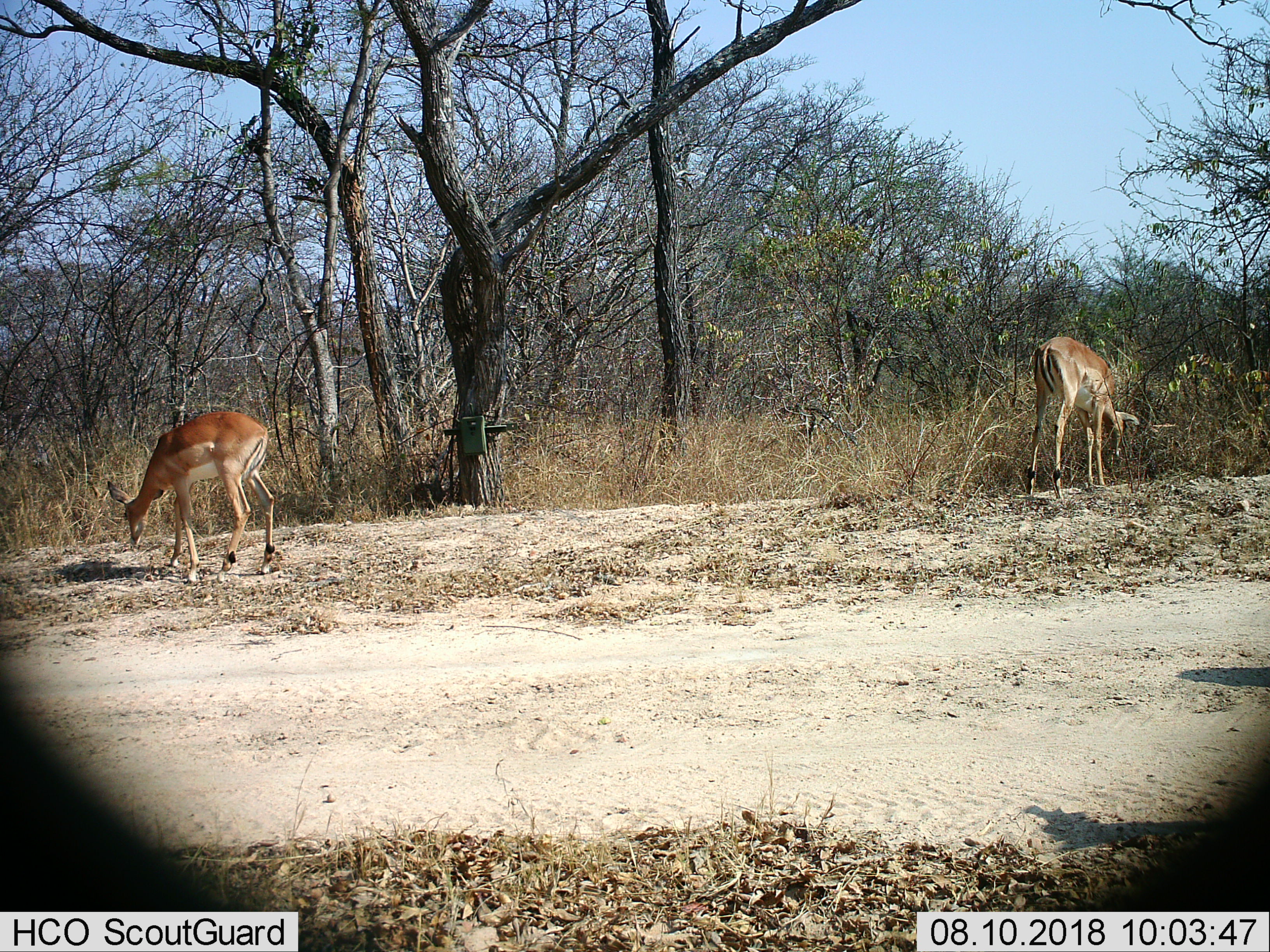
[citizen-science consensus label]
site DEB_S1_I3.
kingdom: Animalia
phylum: Chordata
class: Mammalia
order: Artiodactyla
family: Bovidae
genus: Aepyceros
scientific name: Aepyceros melampus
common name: impala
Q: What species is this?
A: Impala (Aepyceros melampus).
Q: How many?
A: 2.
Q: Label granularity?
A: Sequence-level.